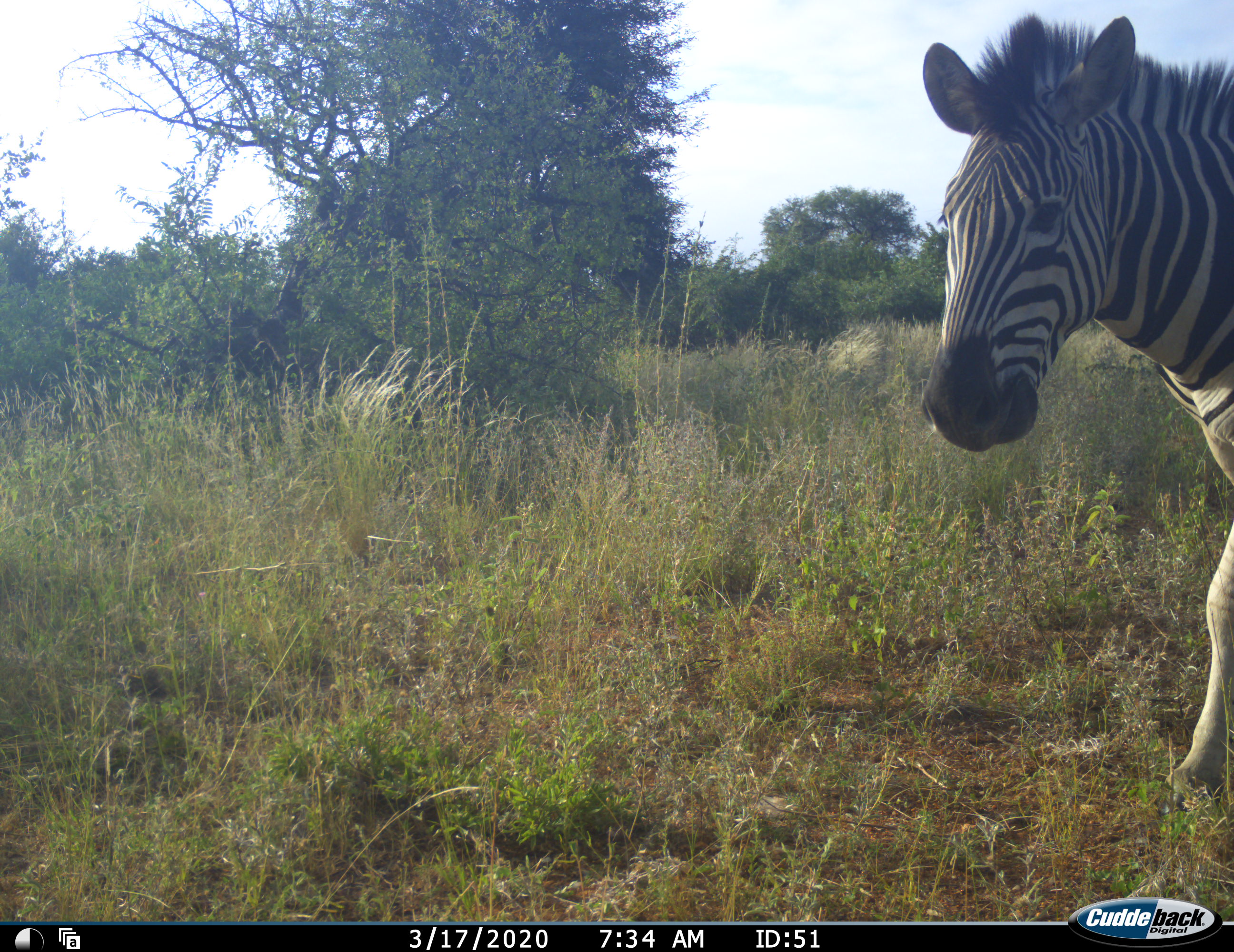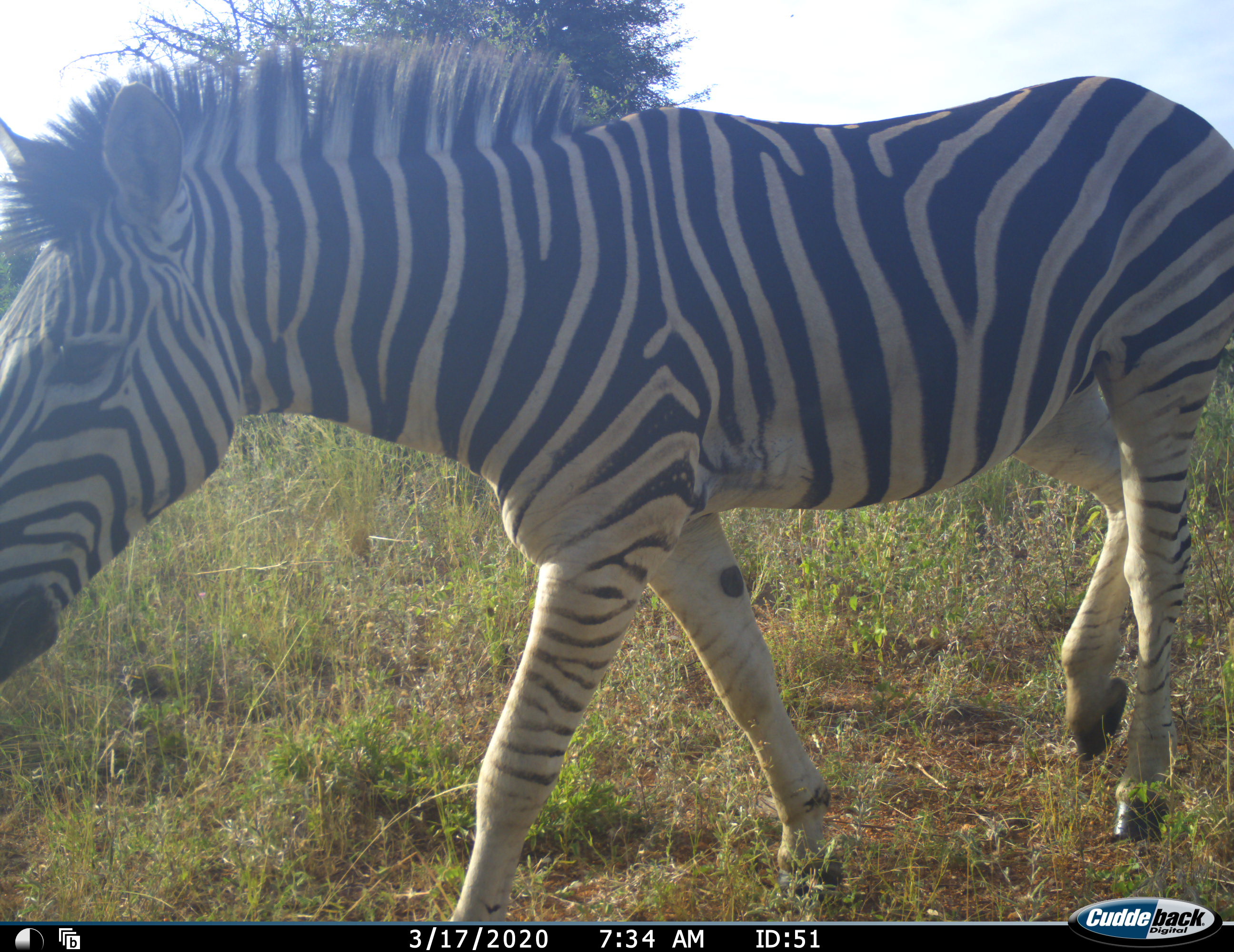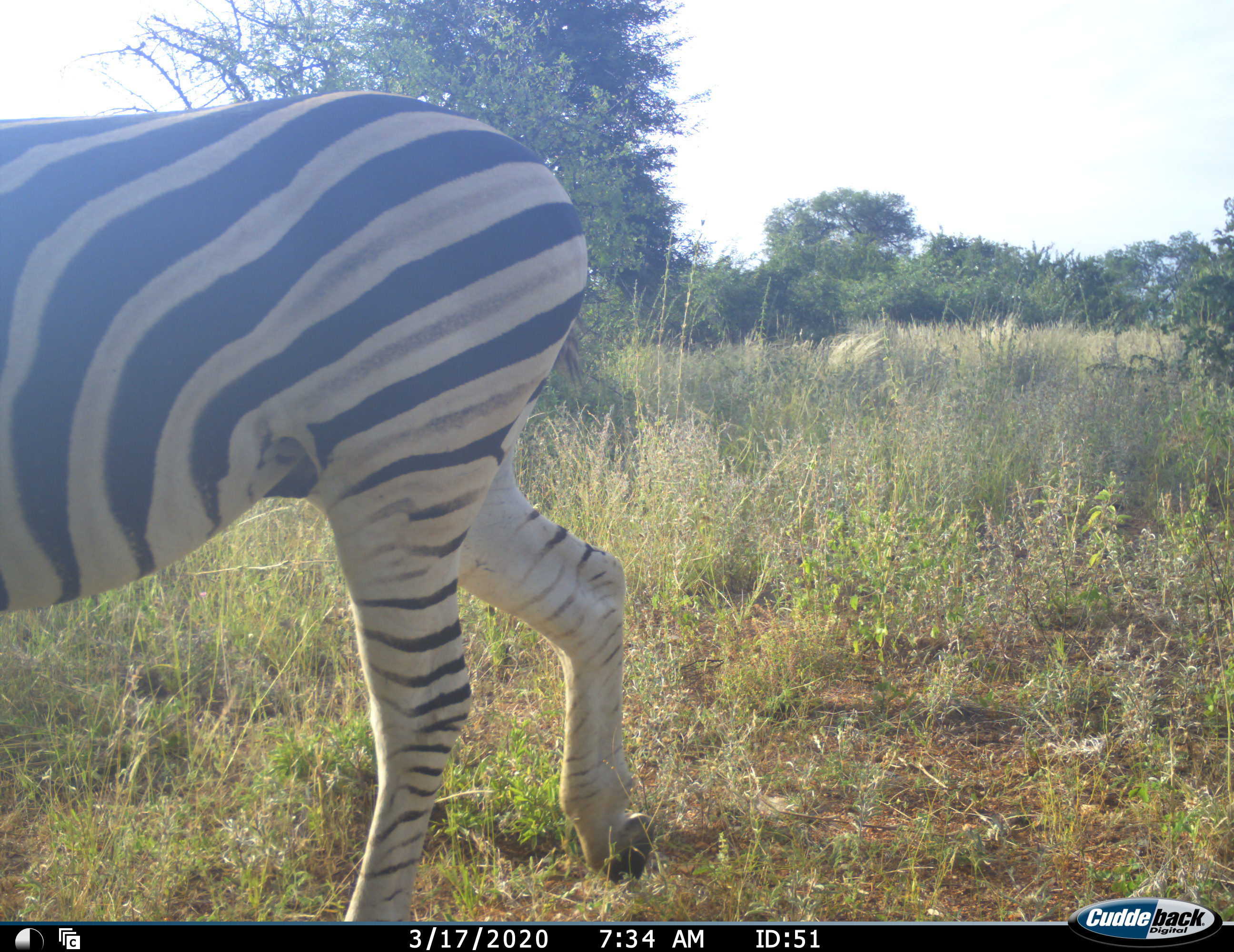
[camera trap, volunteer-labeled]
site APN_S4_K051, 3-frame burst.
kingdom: Animalia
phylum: Chordata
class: Mammalia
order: Perissodactyla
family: Equidae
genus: Equus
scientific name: Equus quagga burchellii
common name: burchell's zebra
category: zebraburchells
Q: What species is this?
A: Zebraburchells (burchell's zebra) (Equus quagga burchellii).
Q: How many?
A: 1.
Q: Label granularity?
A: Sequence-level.